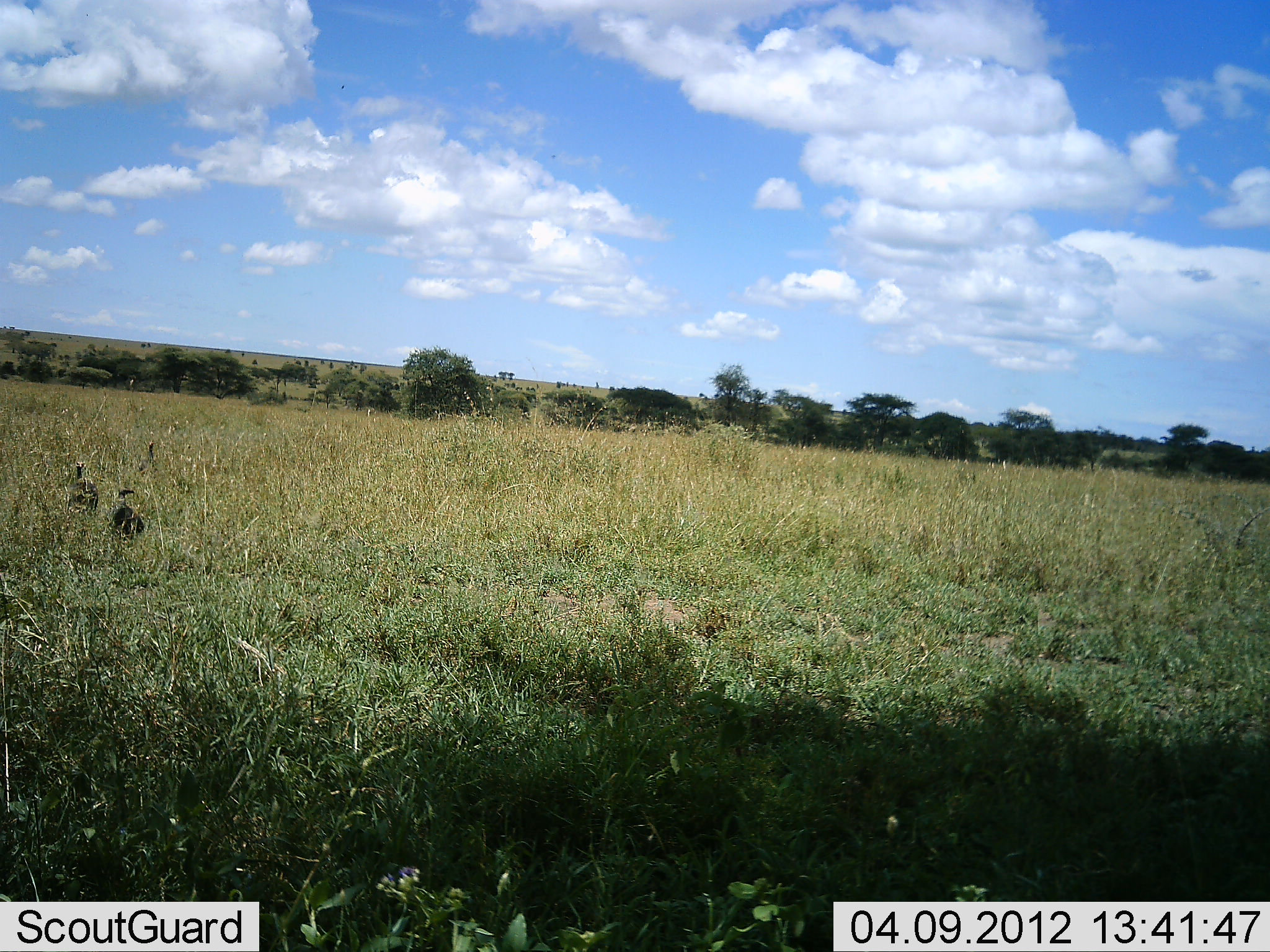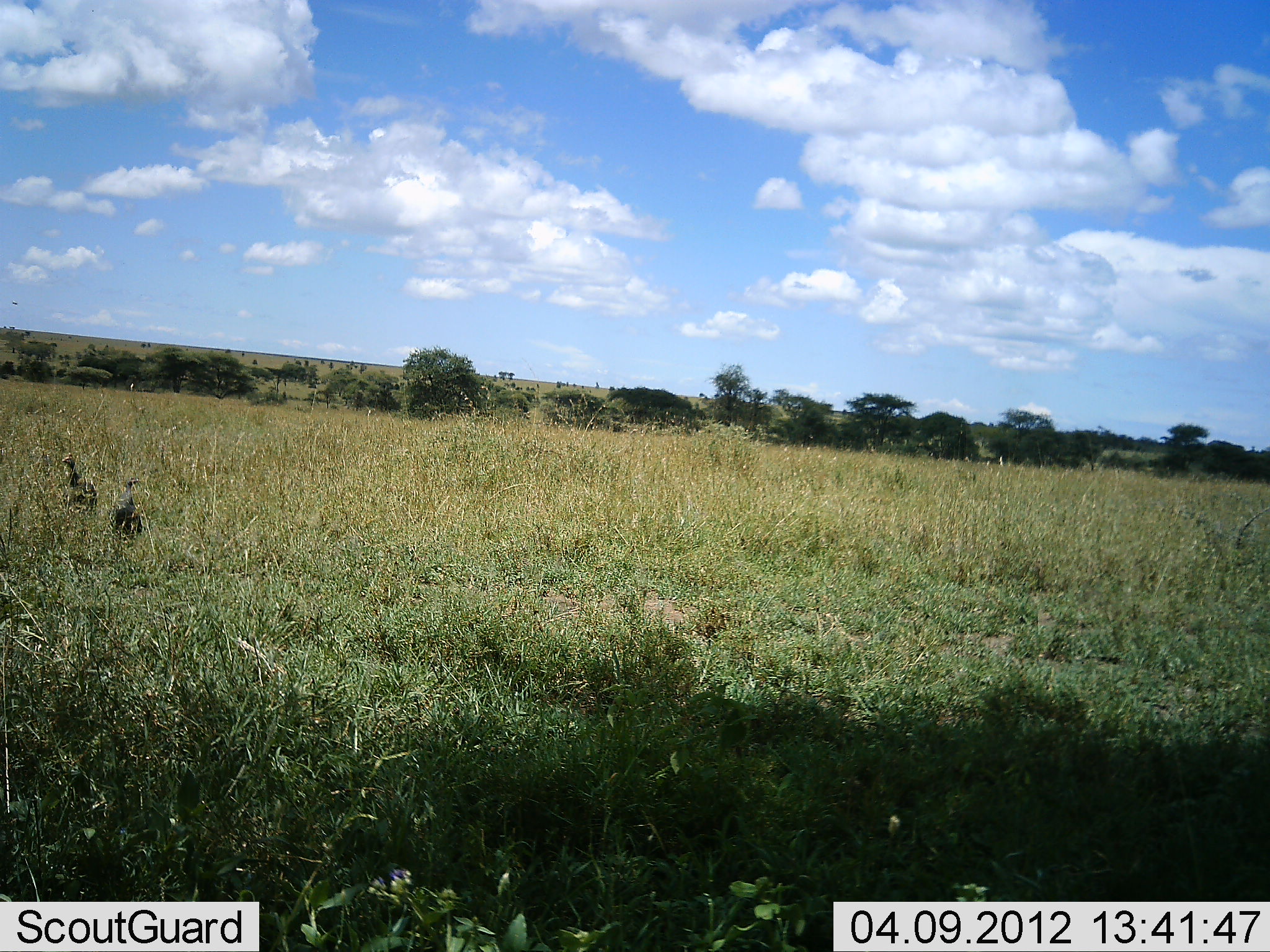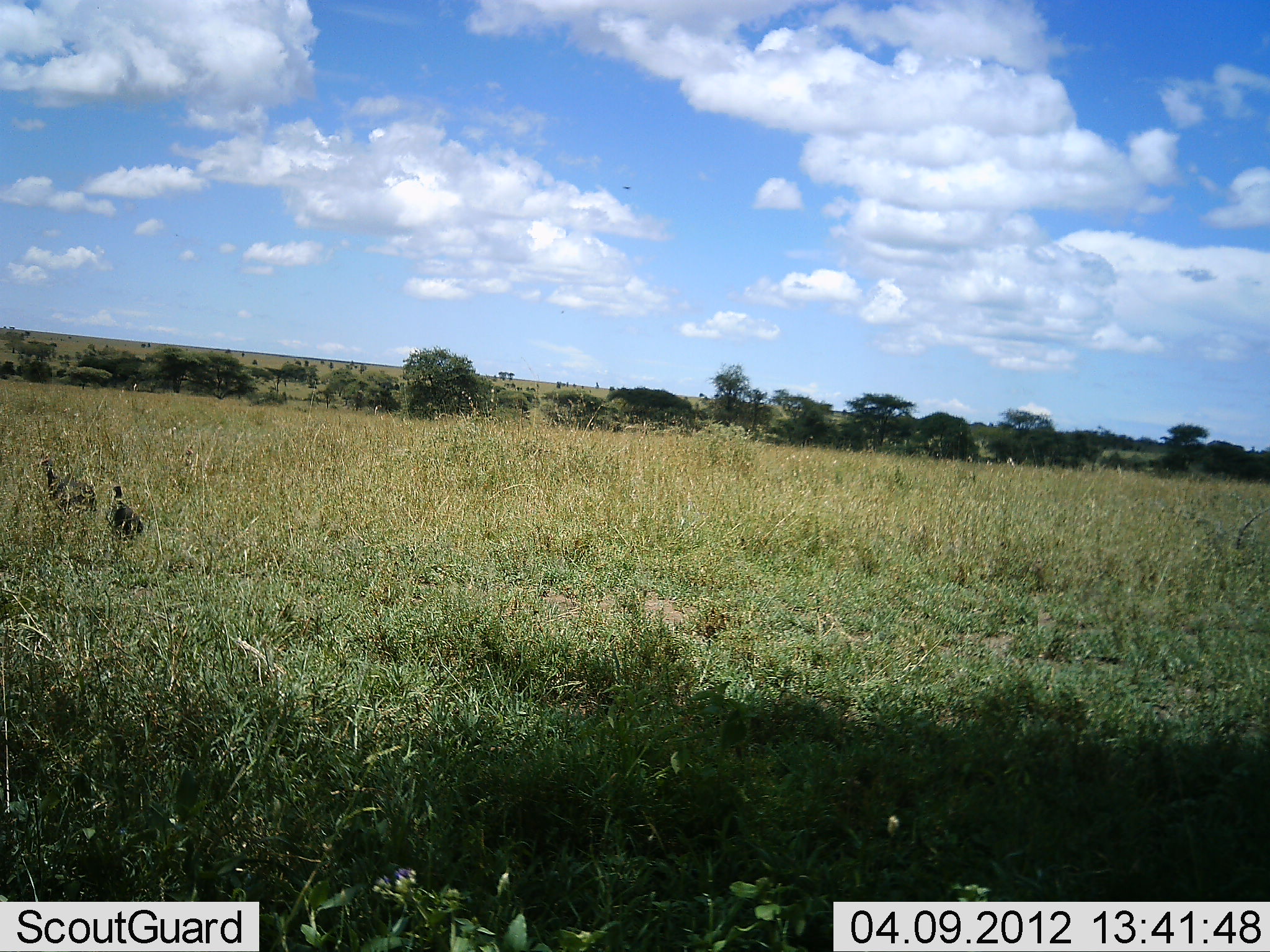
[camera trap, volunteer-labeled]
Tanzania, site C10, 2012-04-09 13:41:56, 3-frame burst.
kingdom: Animalia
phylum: Chordata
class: Aves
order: Galliformes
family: Numididae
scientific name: Numididae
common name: guinea fowl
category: guineafowl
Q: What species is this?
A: Guineafowl (guinea fowl) (Numididae).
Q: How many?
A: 2.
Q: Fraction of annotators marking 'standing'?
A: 82%.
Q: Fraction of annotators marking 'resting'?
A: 0%.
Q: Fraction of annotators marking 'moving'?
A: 24%.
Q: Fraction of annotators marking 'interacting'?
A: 0%.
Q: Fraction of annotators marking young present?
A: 0%.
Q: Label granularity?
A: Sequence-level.